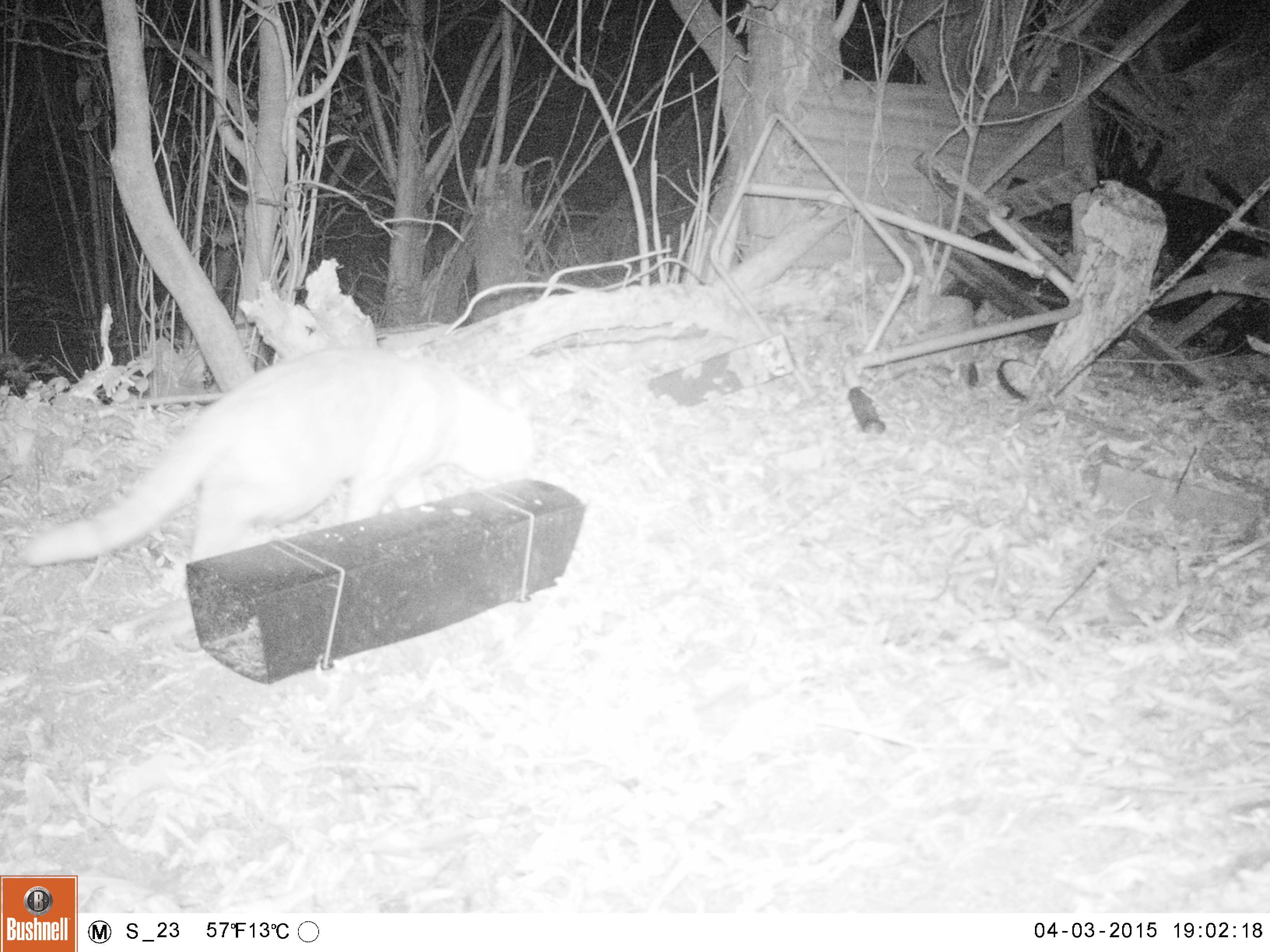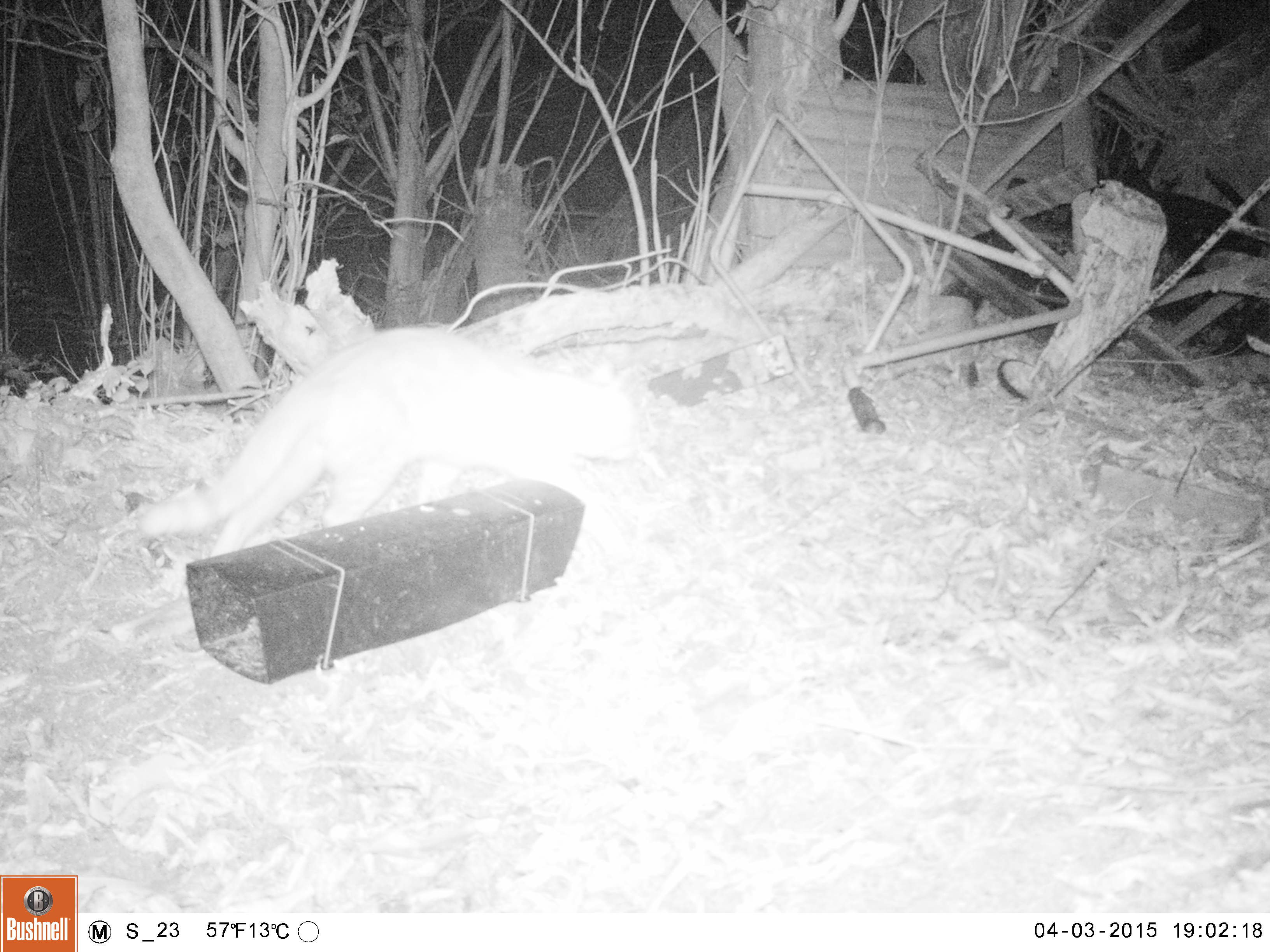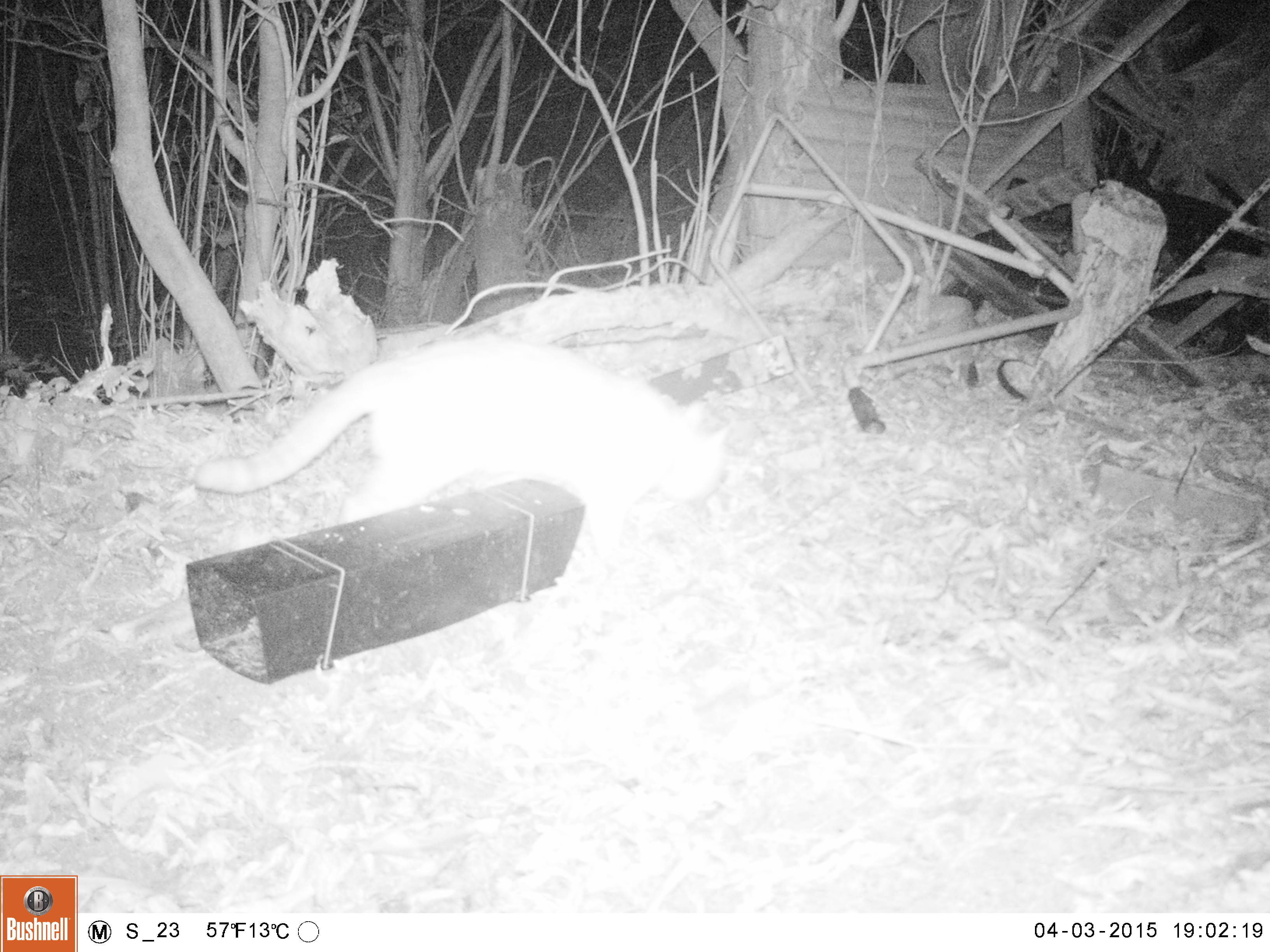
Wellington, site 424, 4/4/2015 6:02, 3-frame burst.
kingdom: Animalia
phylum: Chordata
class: Mammalia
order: Carnivora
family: Felidae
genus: Felis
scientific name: Felis catus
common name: cat